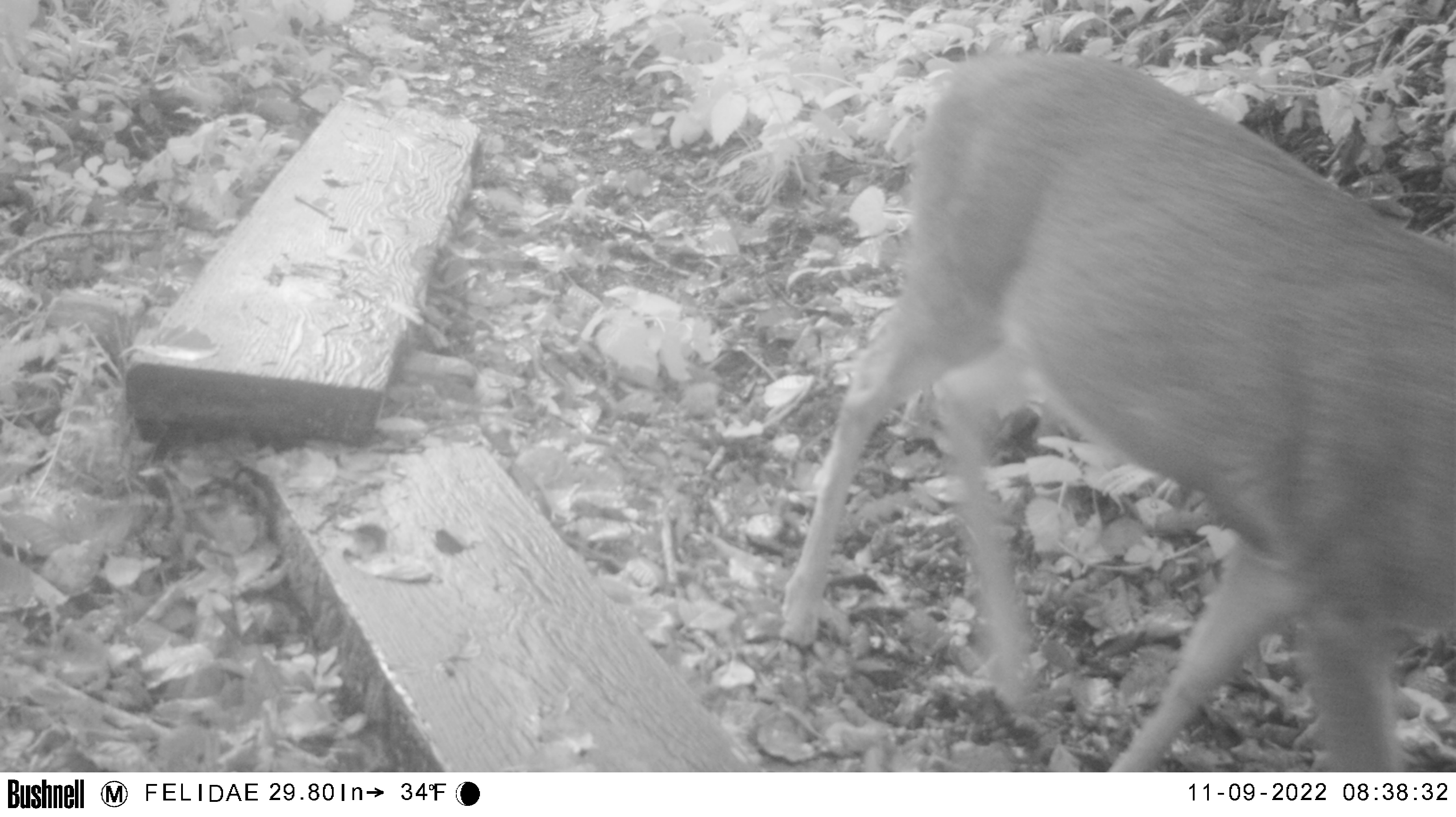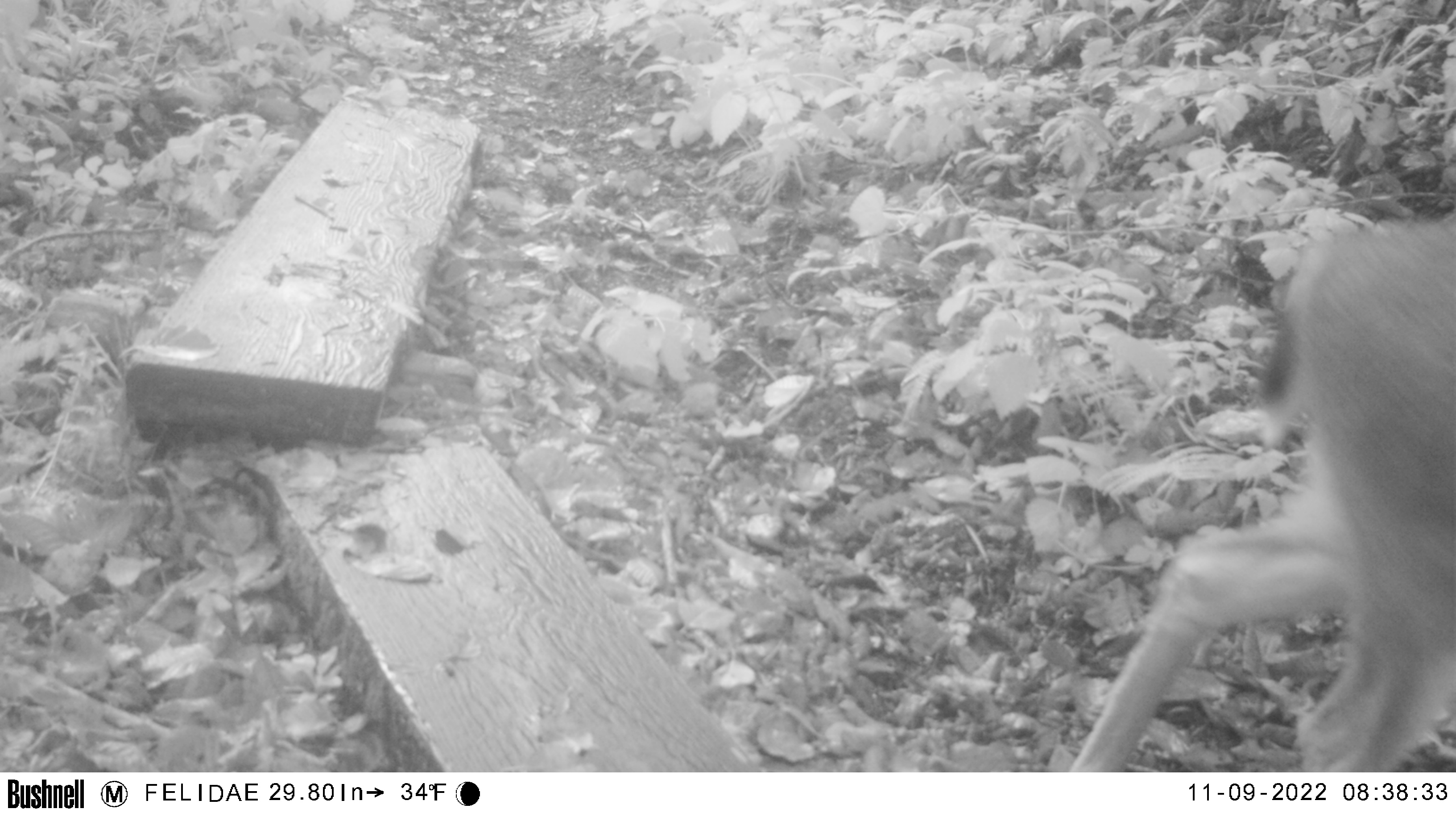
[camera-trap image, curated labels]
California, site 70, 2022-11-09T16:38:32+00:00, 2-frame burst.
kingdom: Animalia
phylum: Chordata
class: Mammalia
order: Artiodactyla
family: Cervidae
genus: Odocoileus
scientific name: Odocoileus hemionus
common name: mule deer